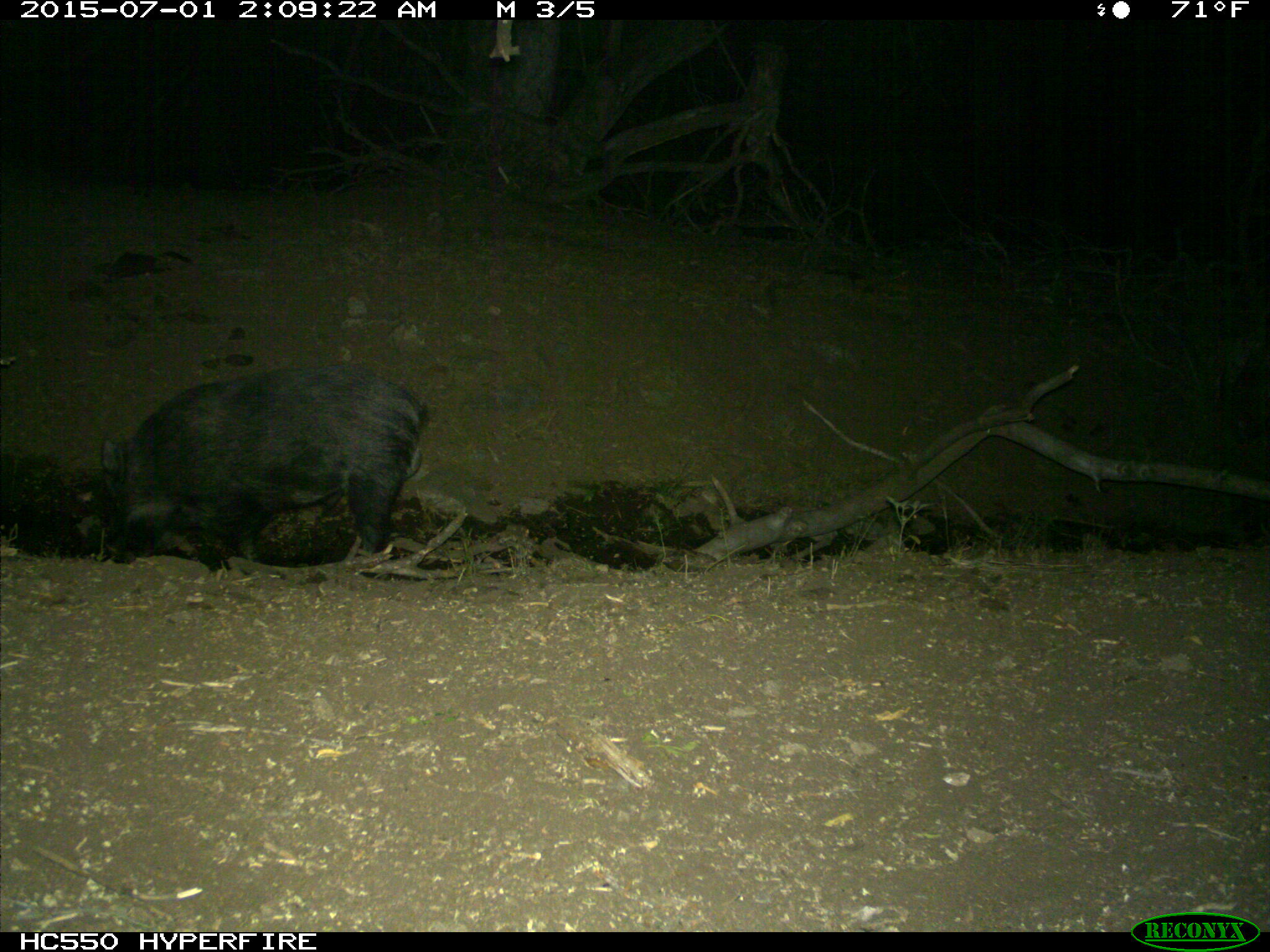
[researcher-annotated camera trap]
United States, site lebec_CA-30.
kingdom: Animalia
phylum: Chordata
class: Mammalia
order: Artiodactyla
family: Suidae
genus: Sus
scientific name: Sus scrofa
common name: wild boar